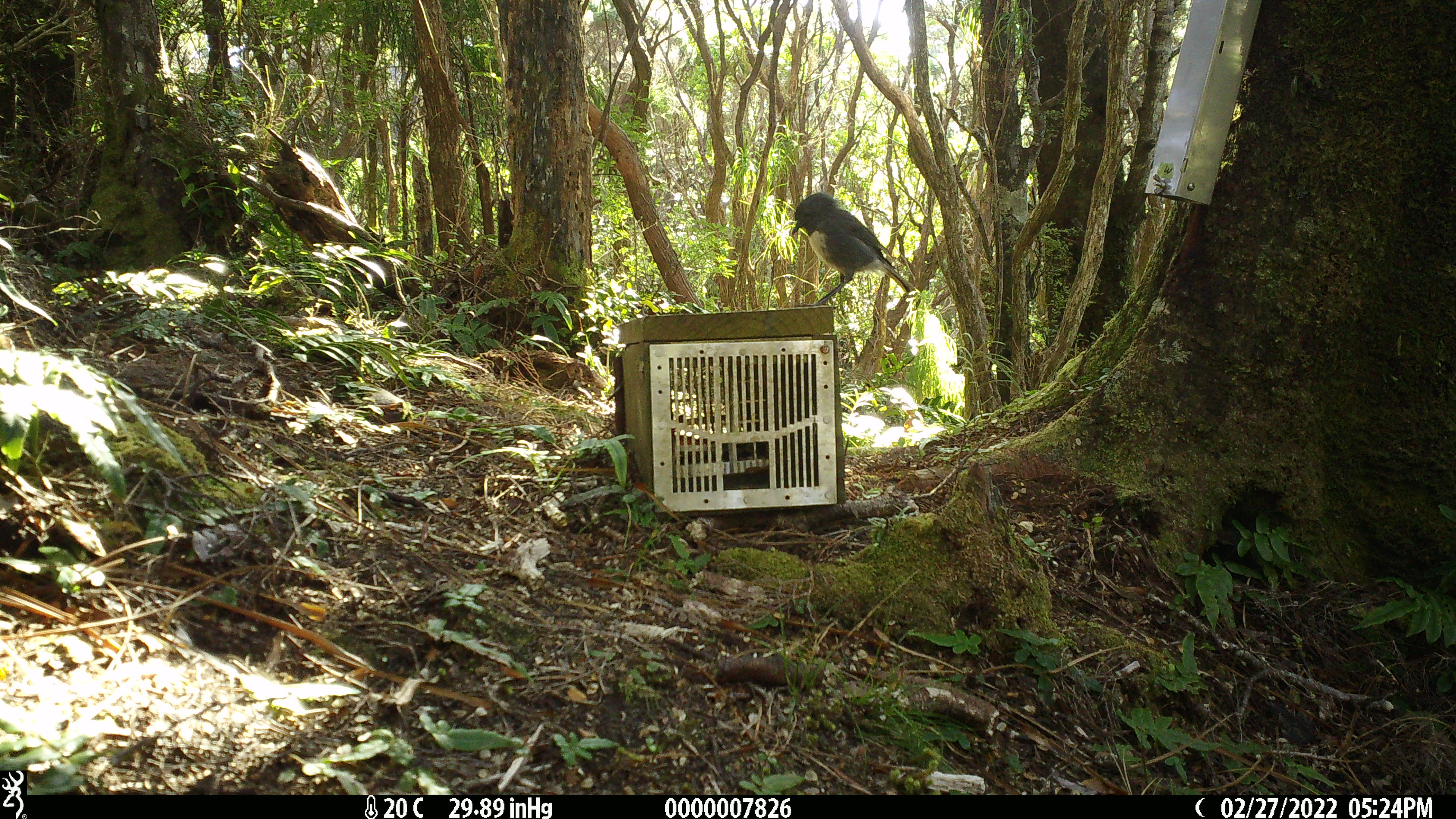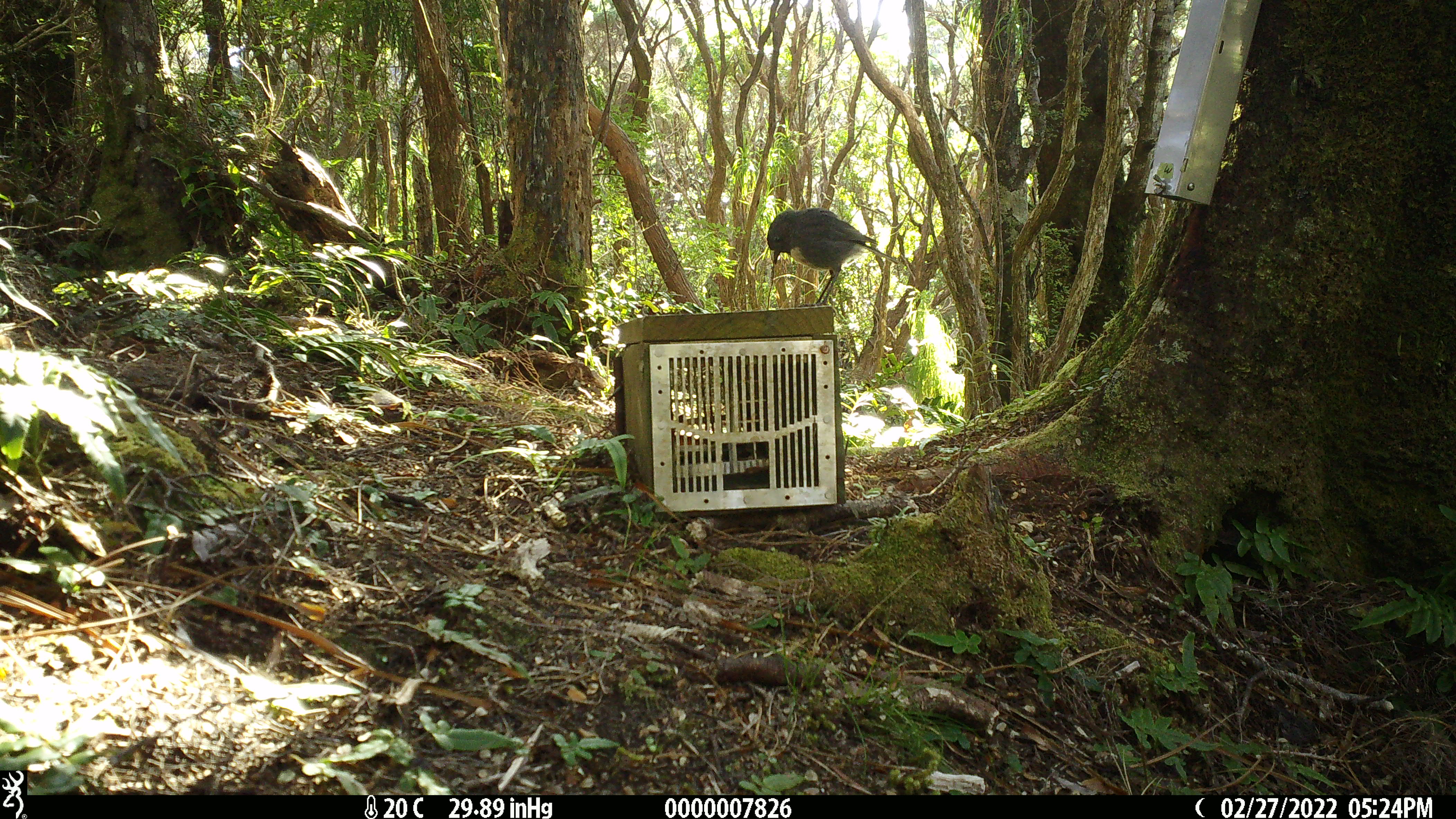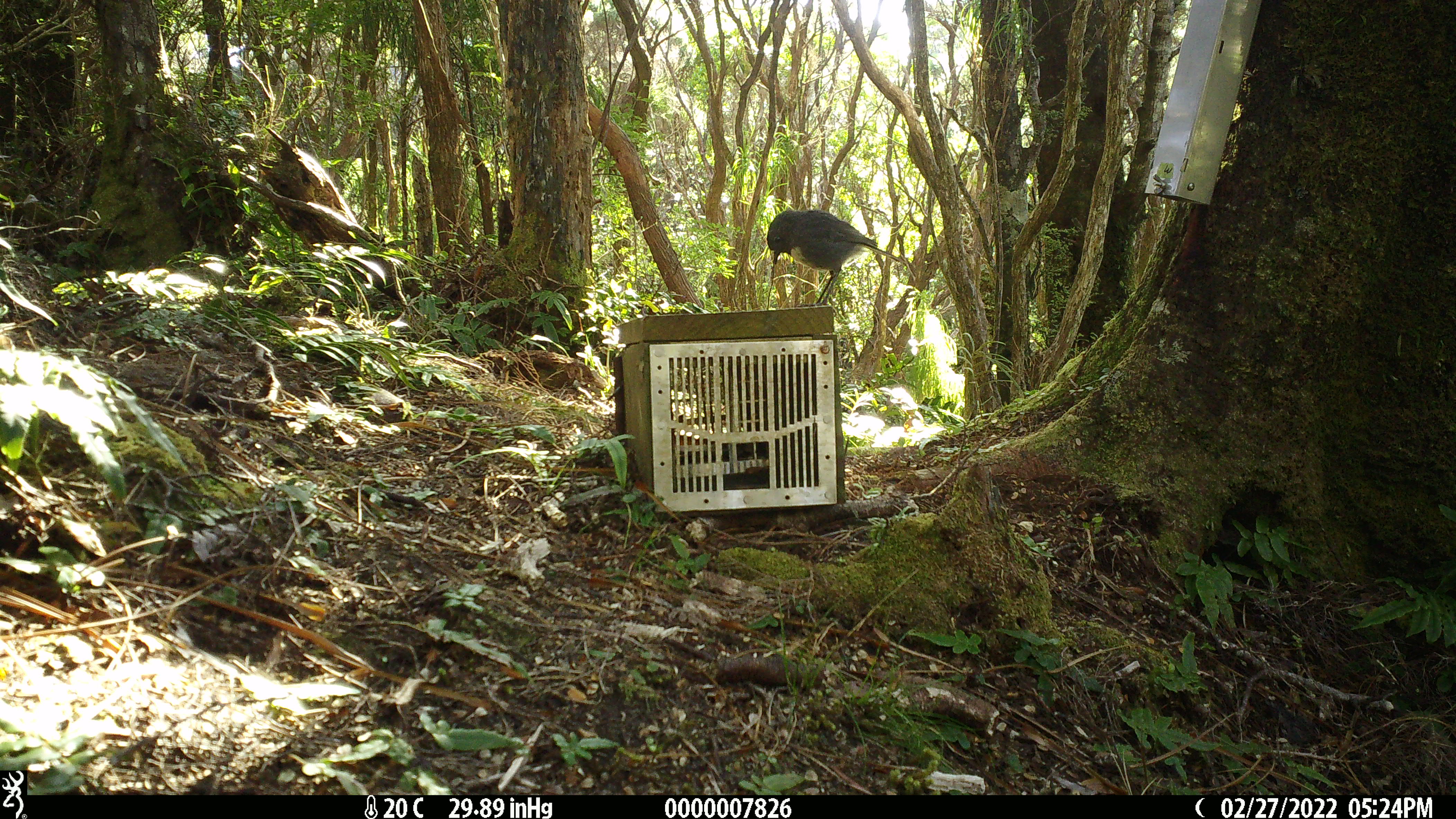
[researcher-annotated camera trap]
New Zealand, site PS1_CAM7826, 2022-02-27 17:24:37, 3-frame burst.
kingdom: Animalia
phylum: Chordata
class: Aves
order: Passeriformes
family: Petroicidae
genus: Petroica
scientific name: Petroica australis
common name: new zealand robin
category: robin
Robin (new zealand robin) (Petroica australis).